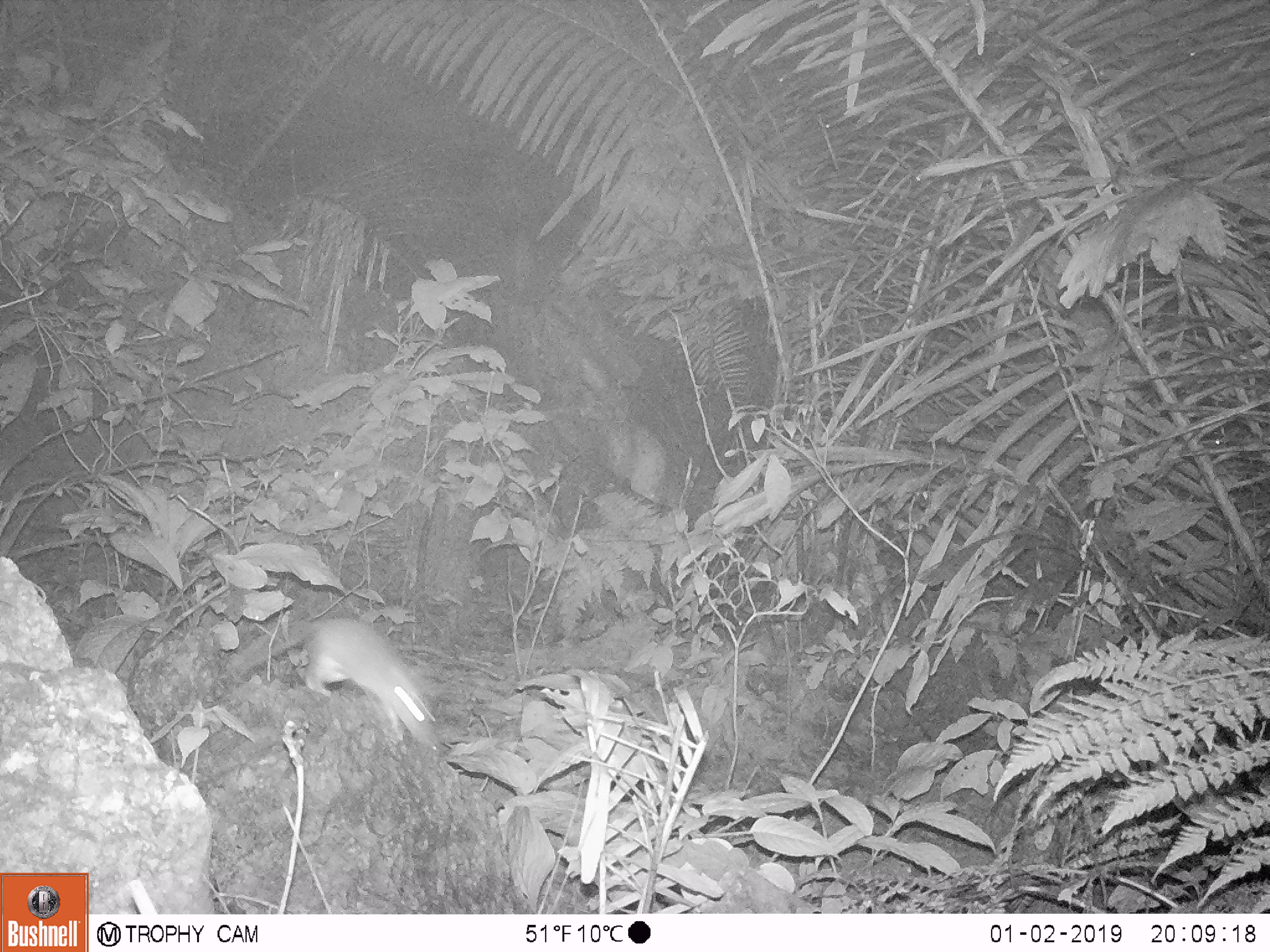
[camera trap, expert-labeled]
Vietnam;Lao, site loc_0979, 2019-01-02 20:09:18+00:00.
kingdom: Animalia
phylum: Chordata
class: Mammalia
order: Rodentia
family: Muridae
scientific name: Muridae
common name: old-world mice and rats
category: unidentified murid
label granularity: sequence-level